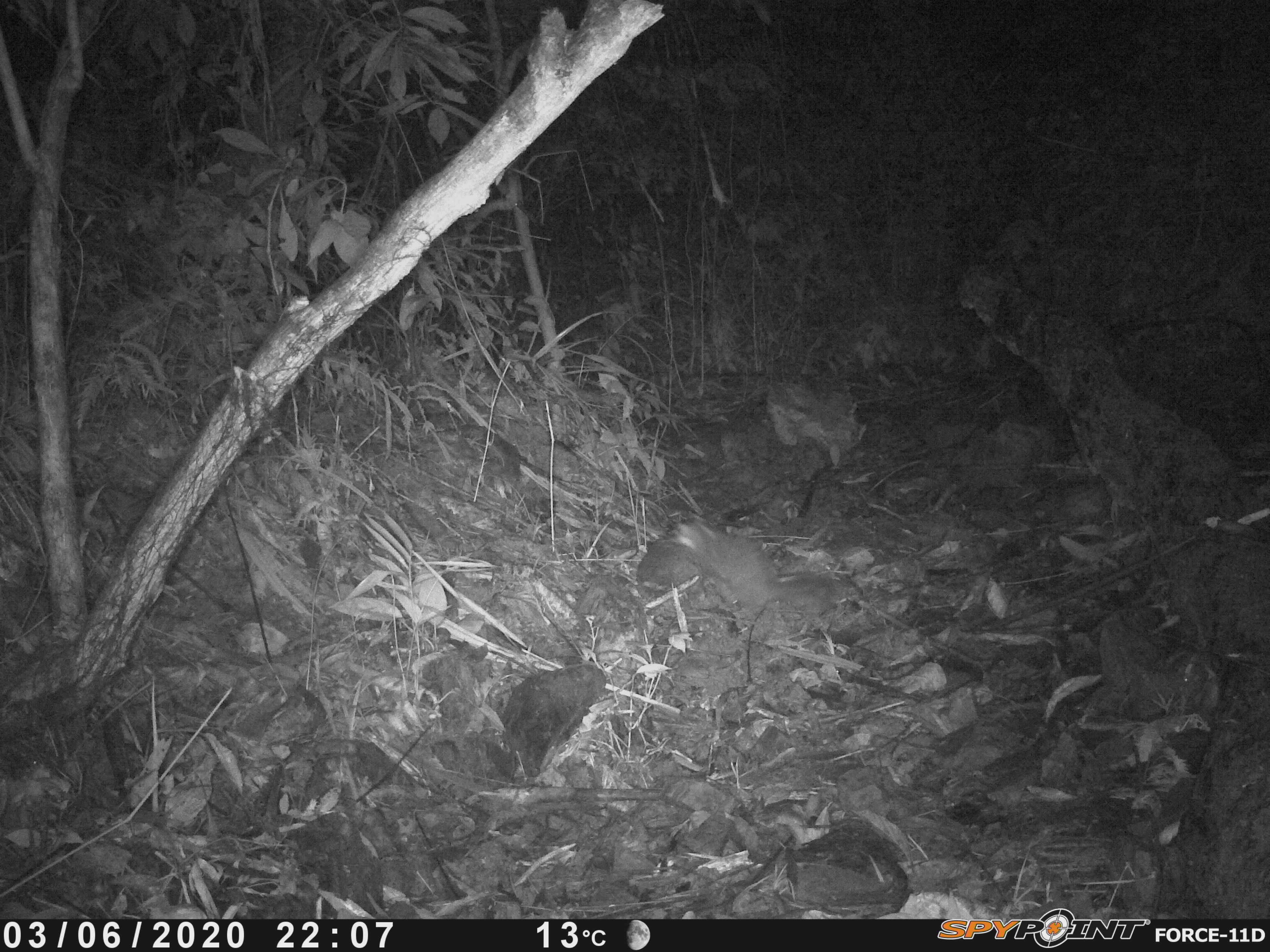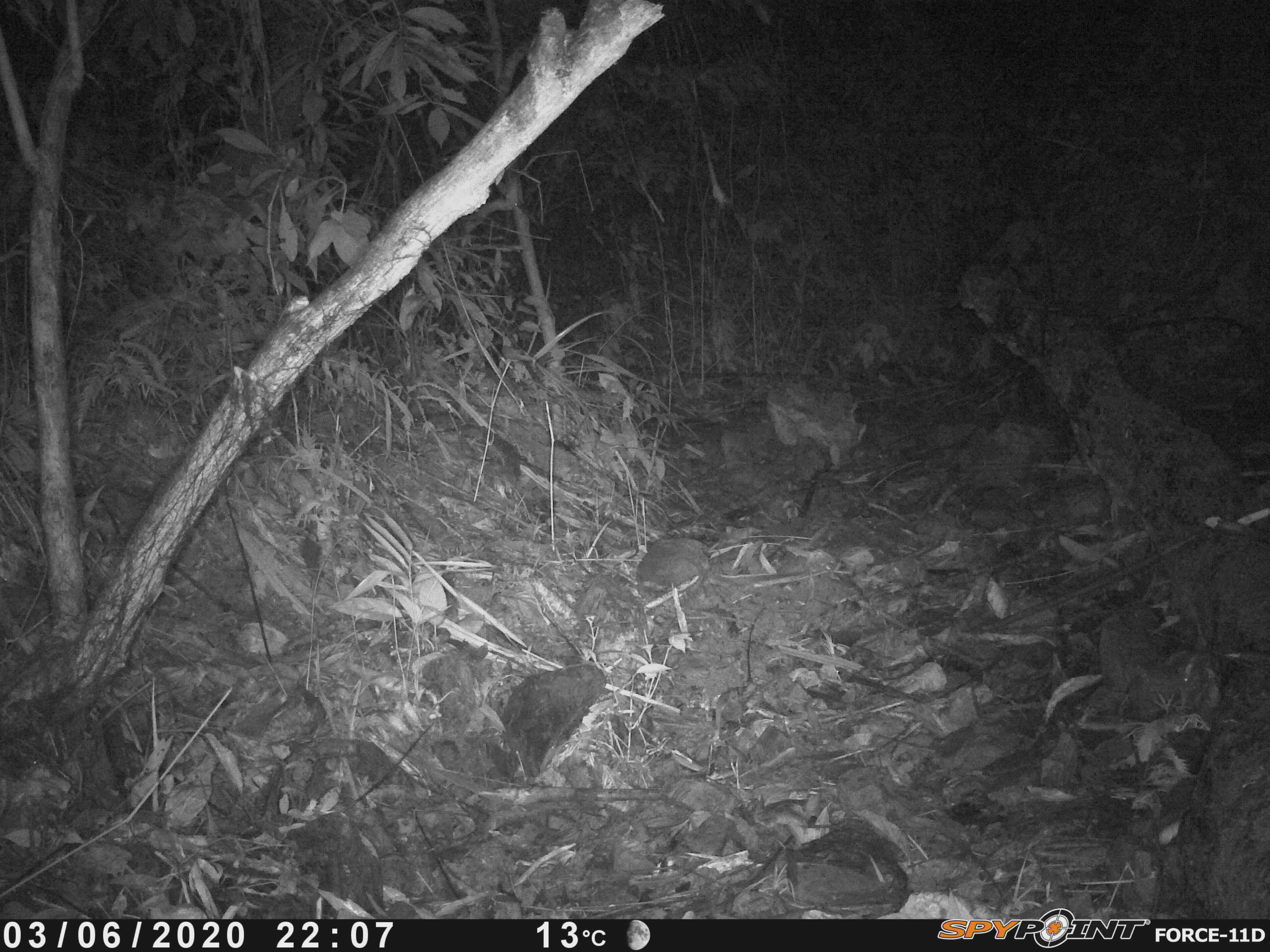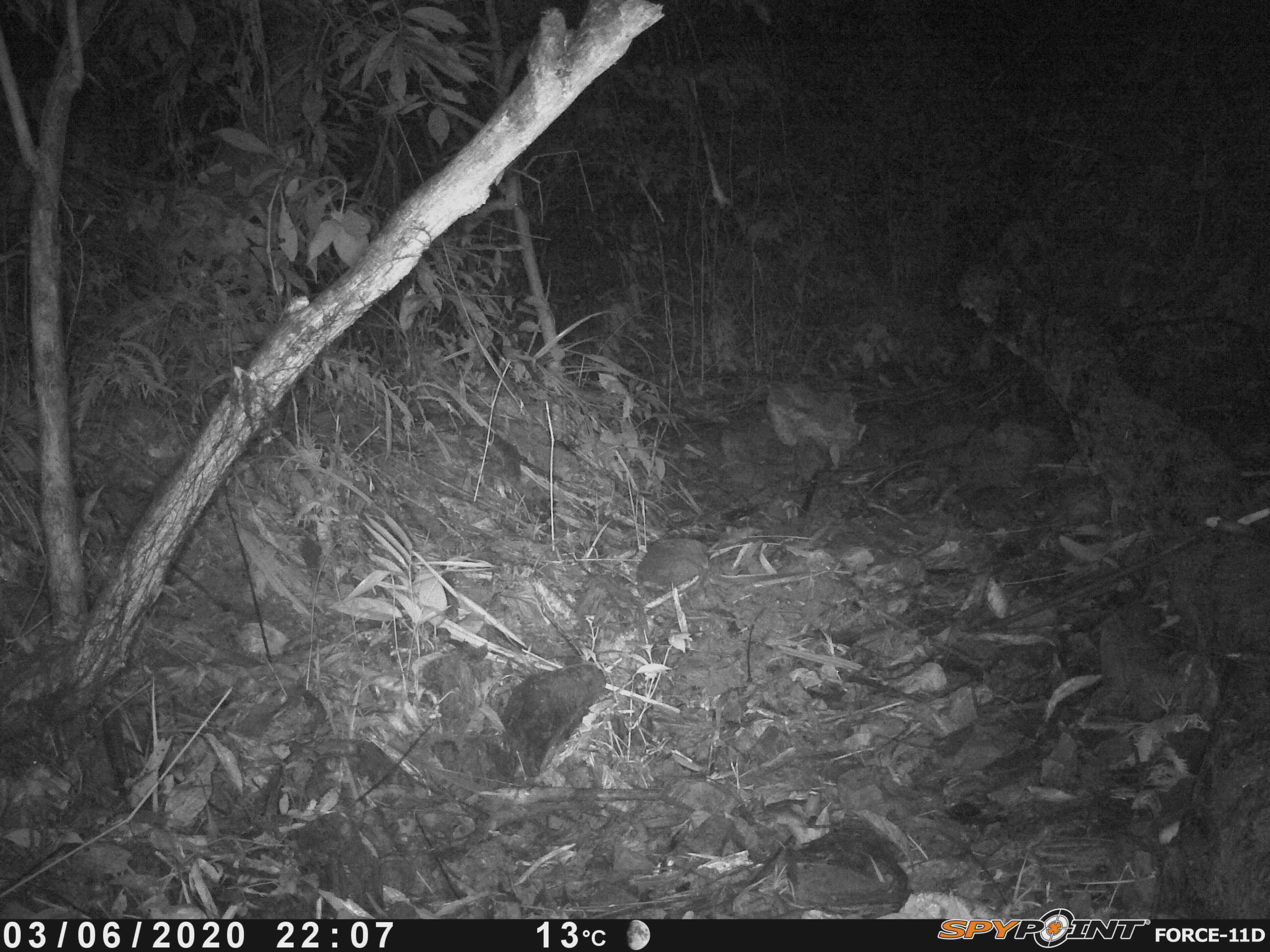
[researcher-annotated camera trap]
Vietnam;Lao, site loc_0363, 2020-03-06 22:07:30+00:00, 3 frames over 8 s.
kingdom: Animalia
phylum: Chordata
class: Mammalia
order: Carnivora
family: Mustelidae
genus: Melogale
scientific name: Melogale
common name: ferret badger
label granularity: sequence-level